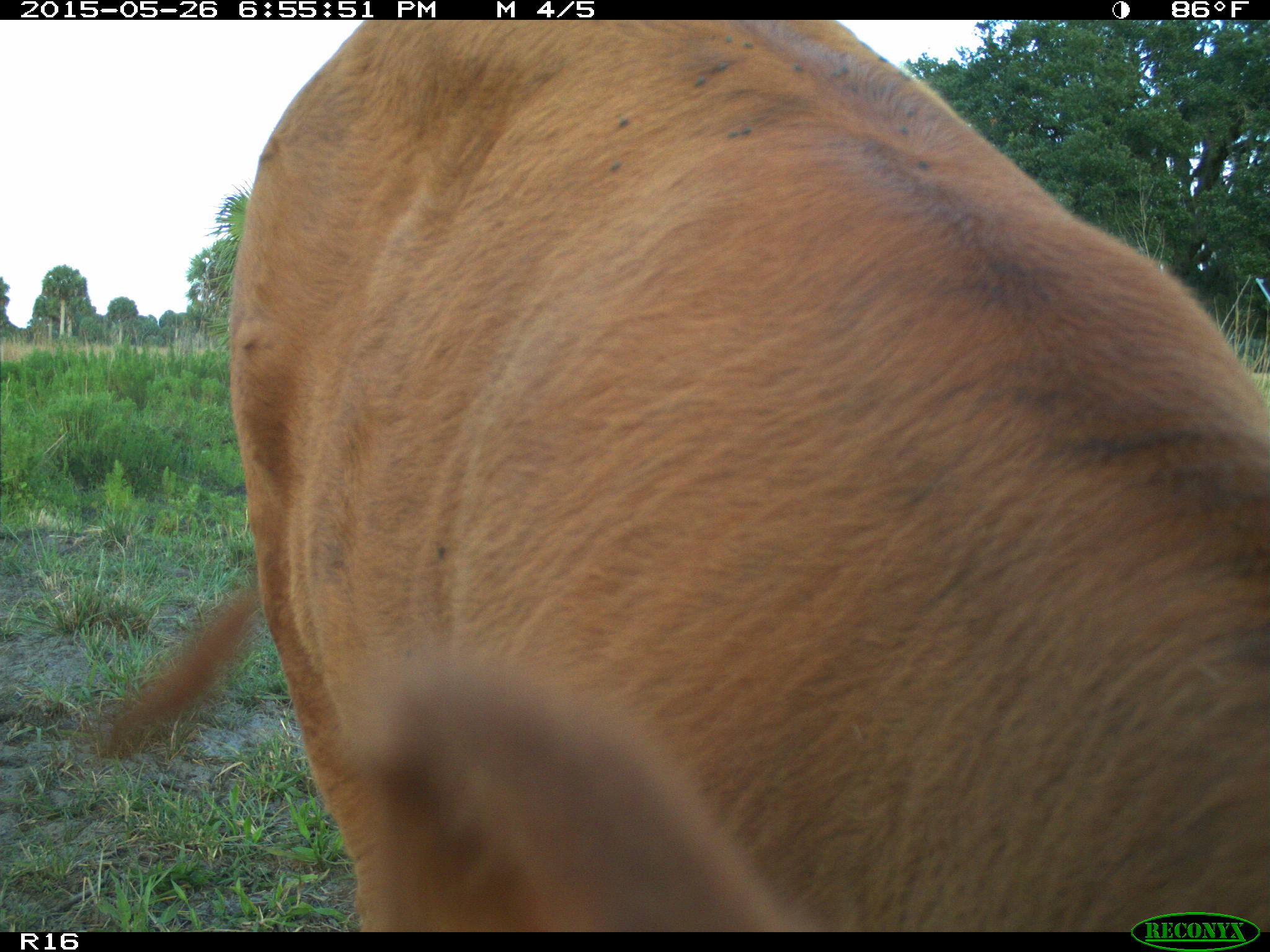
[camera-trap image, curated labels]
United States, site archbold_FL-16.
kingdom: Animalia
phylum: Chordata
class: Mammalia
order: Artiodactyla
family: Bovidae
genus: Bos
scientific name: Bos taurus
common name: domestic cow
Bos taurus (domestic cow).